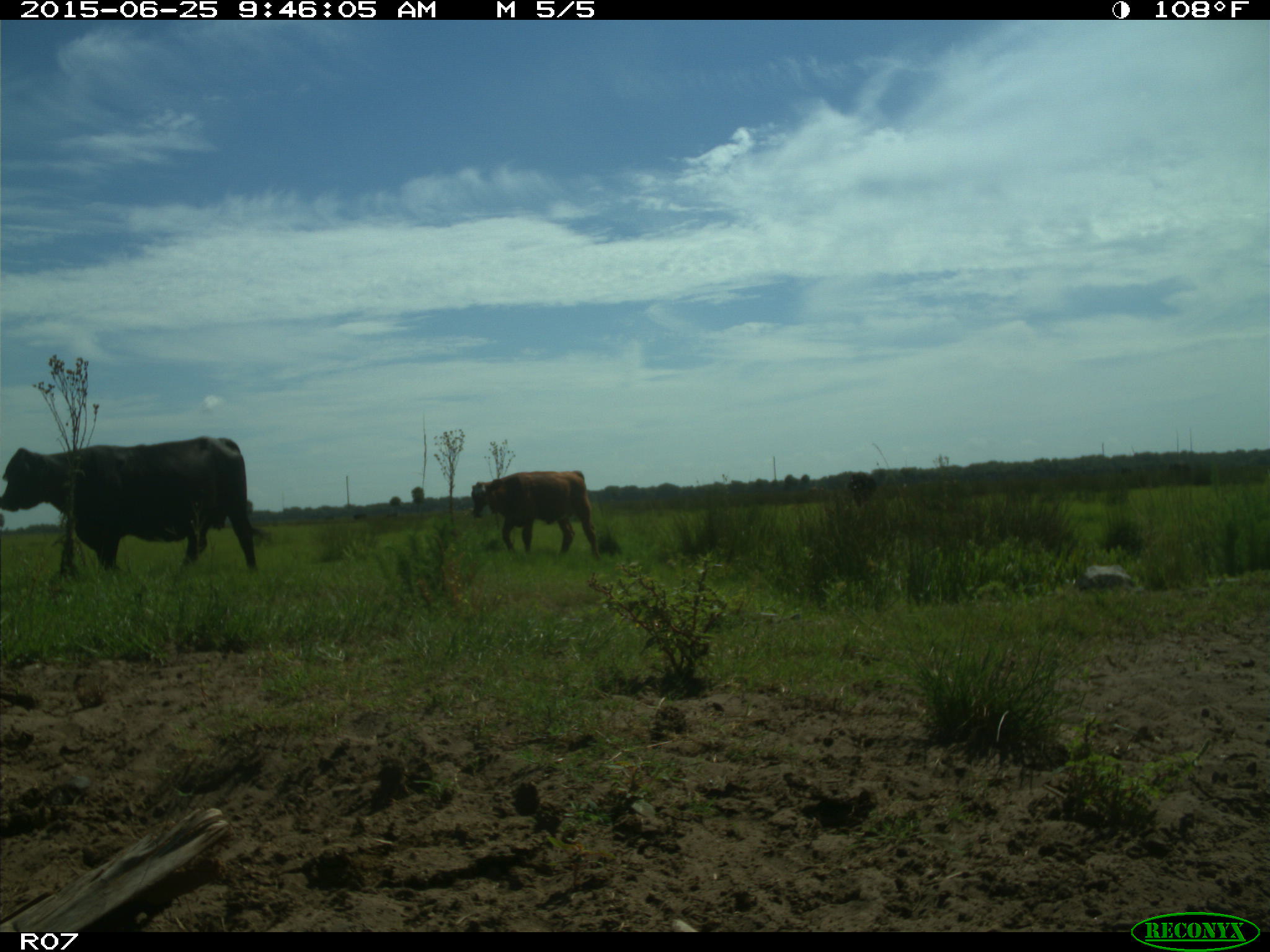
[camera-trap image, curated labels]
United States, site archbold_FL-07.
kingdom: Animalia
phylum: Chordata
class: Mammalia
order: Artiodactyla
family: Bovidae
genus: Bos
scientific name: Bos taurus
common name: domestic cow